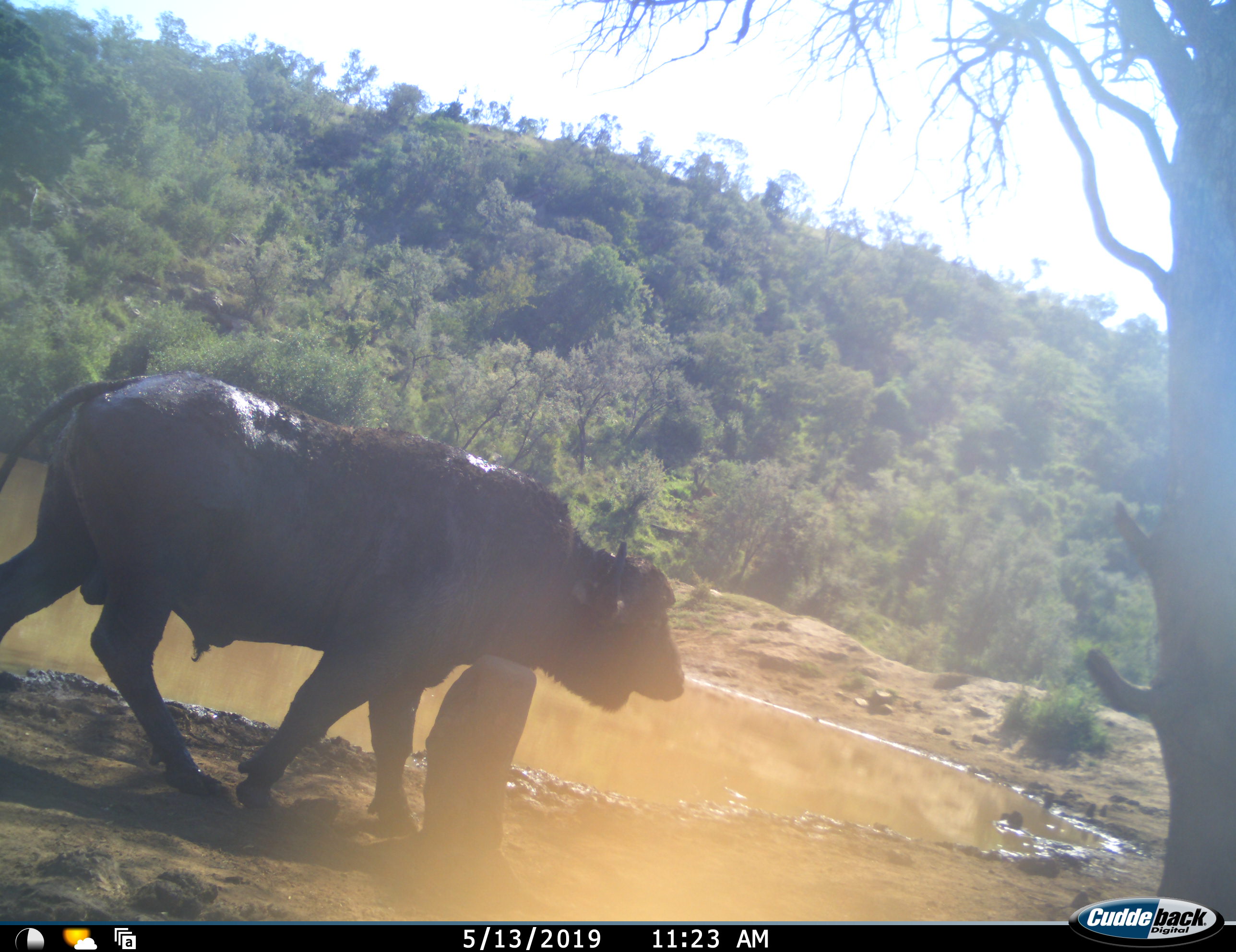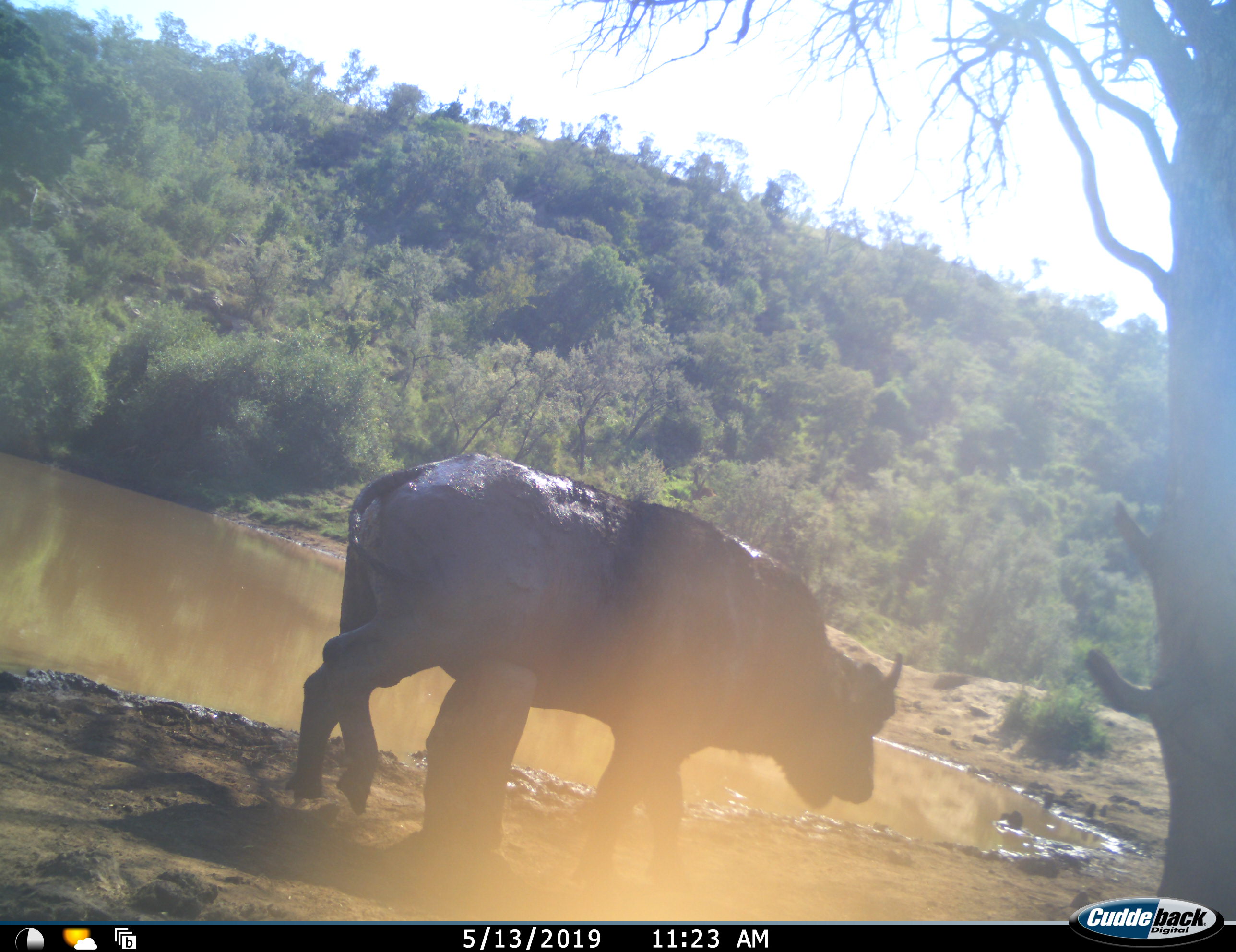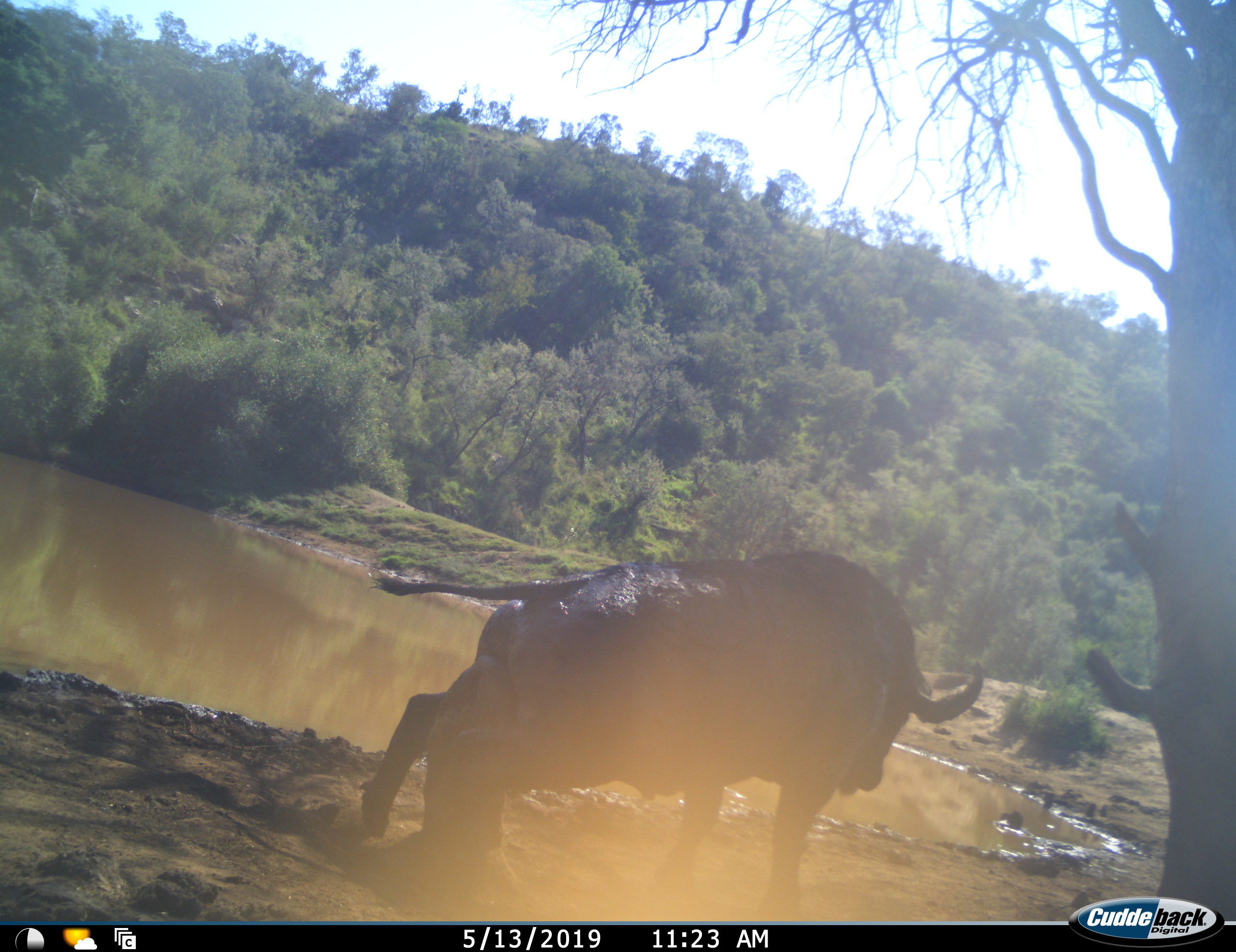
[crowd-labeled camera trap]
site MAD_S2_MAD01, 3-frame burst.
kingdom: Animalia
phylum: Chordata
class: Mammalia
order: Artiodactyla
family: Bovidae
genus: Syncerus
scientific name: Syncerus caffer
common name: african buffalo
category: buffalo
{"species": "buffalo (african buffalo) (Syncerus caffer)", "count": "1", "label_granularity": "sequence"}